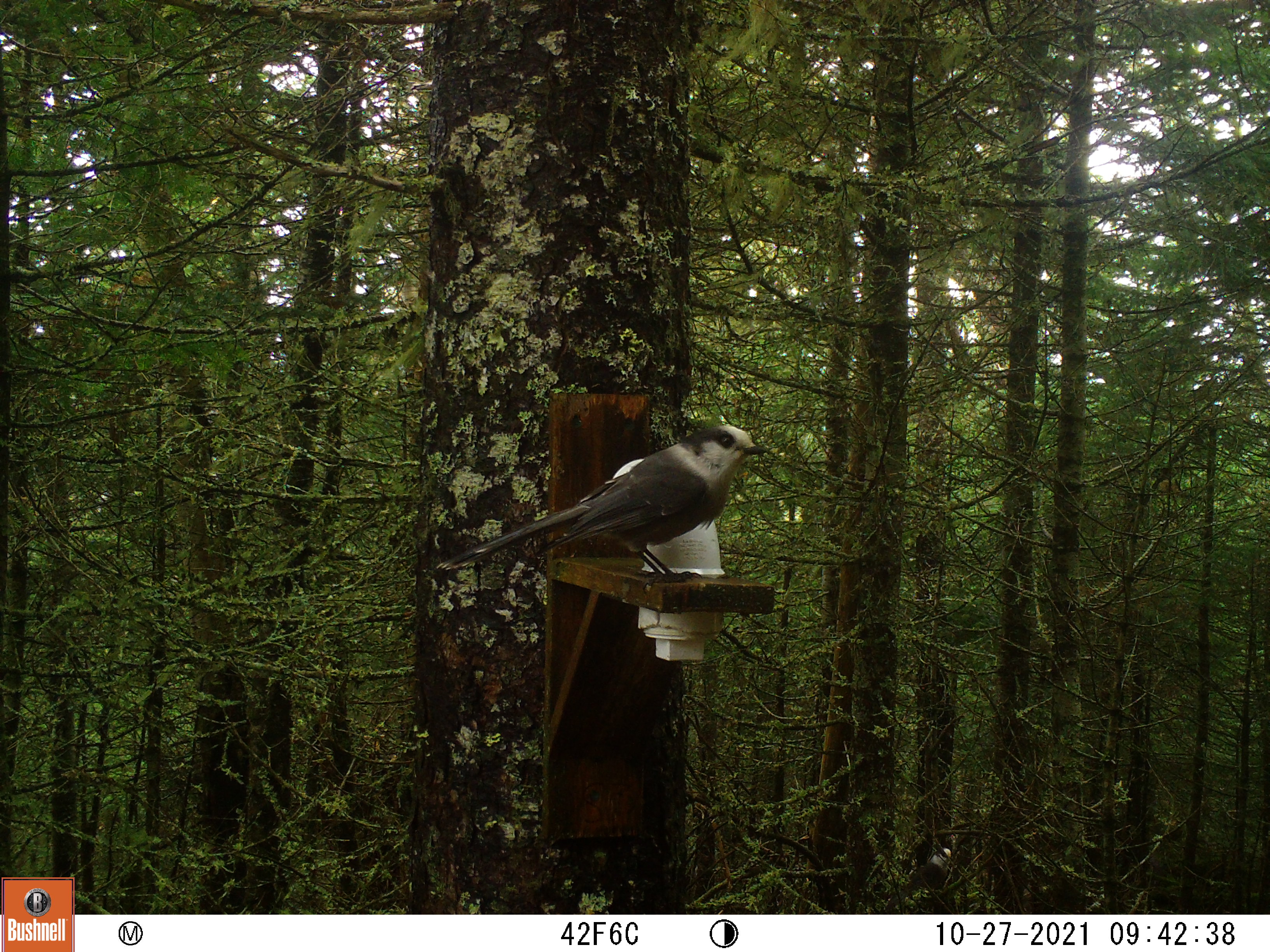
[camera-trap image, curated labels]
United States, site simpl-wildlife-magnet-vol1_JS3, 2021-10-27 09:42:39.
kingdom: Animalia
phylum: Chordata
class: Aves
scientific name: Aves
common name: bird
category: bird sp.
Bird sp. (bird) (Aves).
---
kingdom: Animalia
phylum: Chordata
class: Aves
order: Passeriformes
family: Corvidae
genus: Perisoreus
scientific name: Perisoreus canadensis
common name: canada jay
Canada jay (Perisoreus canadensis).